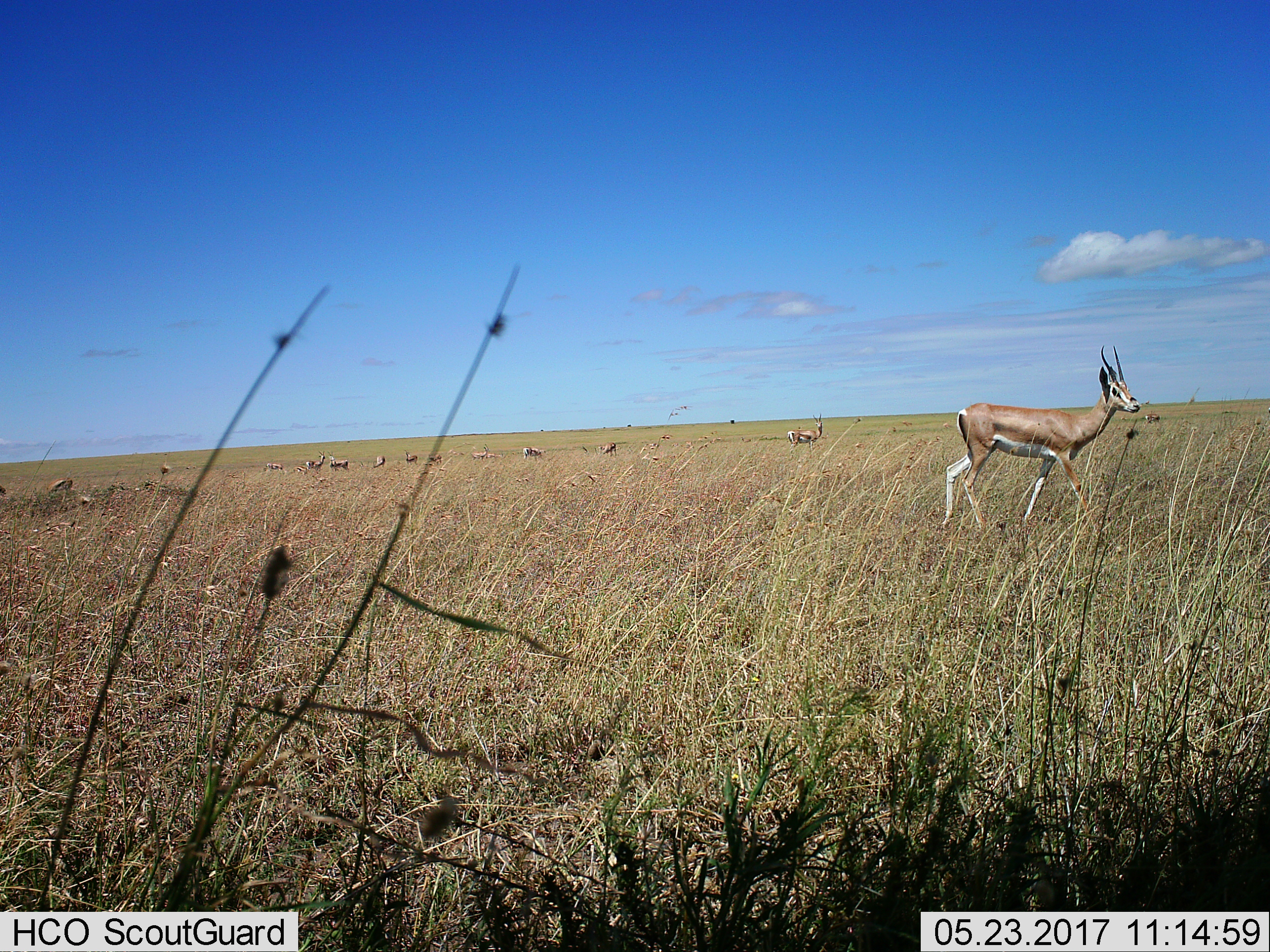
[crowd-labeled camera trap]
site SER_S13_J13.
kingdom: Animalia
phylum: Chordata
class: Mammalia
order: Artiodactyla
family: Bovidae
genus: Eudorcas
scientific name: Eudorcas thomsonii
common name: thomson's gazelle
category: gazellethomsons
Gazellethomsons (thomson's gazelle) (Eudorcas thomsonii), count 11-50. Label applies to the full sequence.